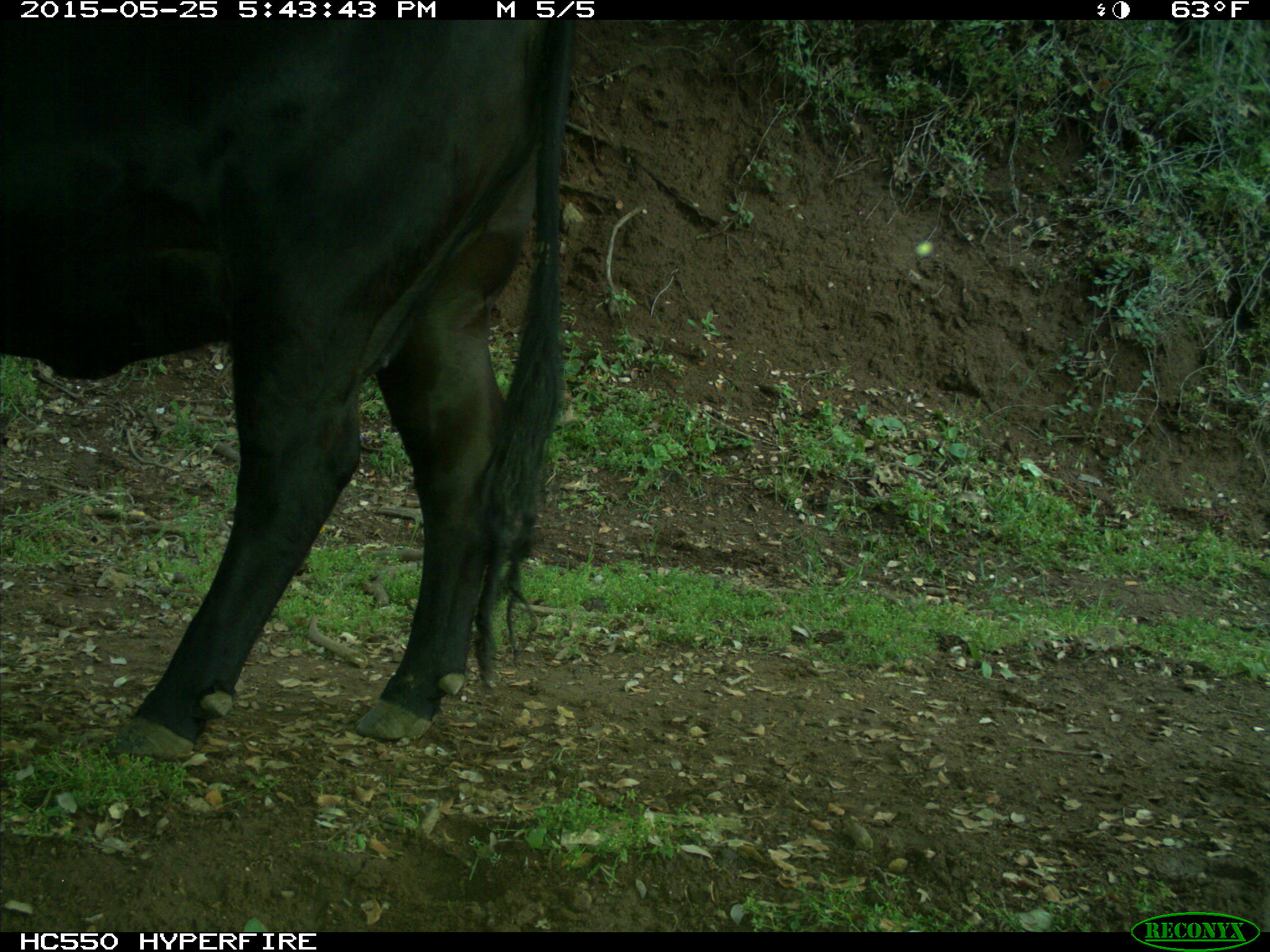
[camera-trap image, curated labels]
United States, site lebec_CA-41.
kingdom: Animalia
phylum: Chordata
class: Mammalia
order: Artiodactyla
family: Bovidae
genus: Bos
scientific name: Bos taurus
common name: domestic cow